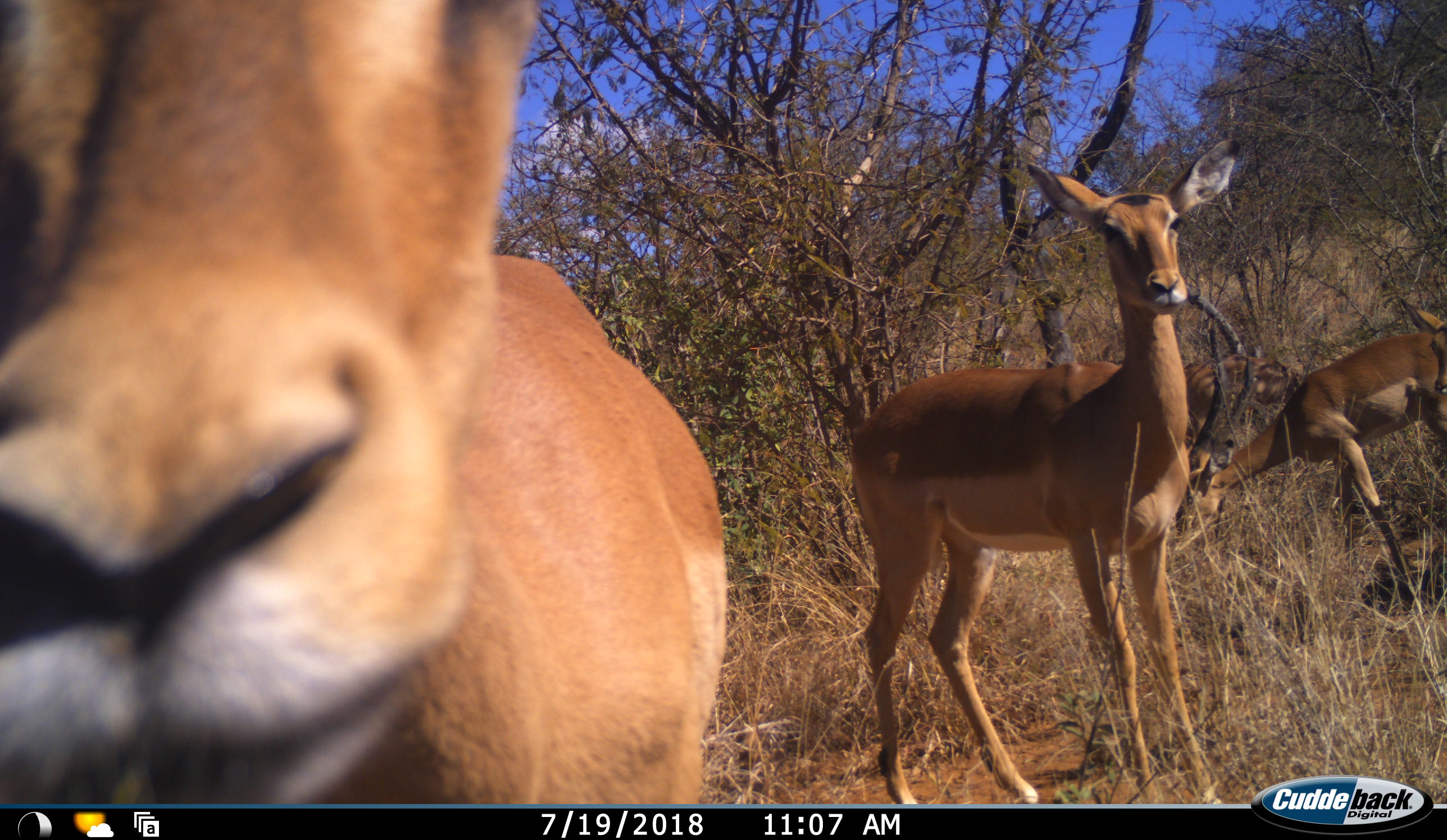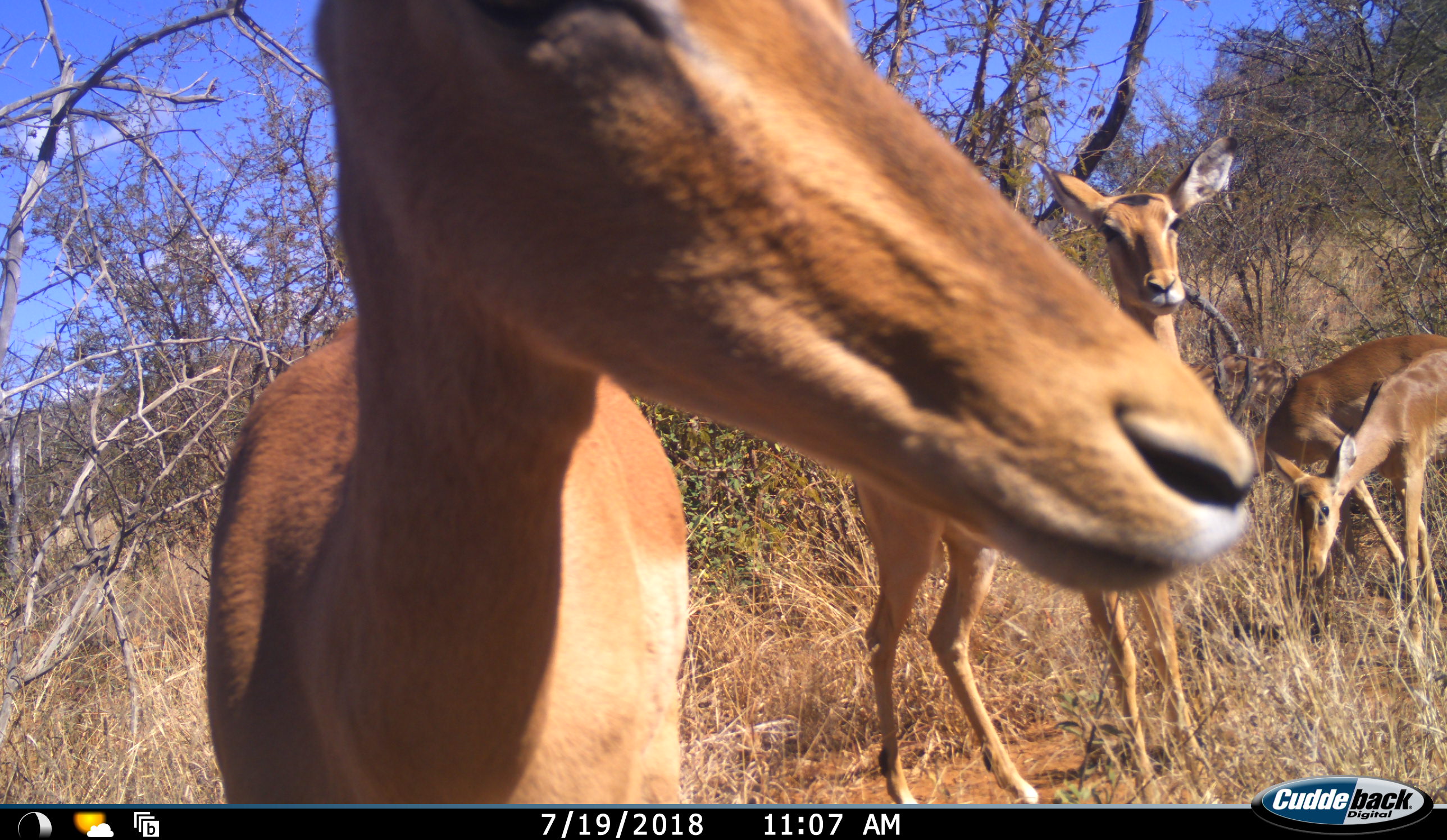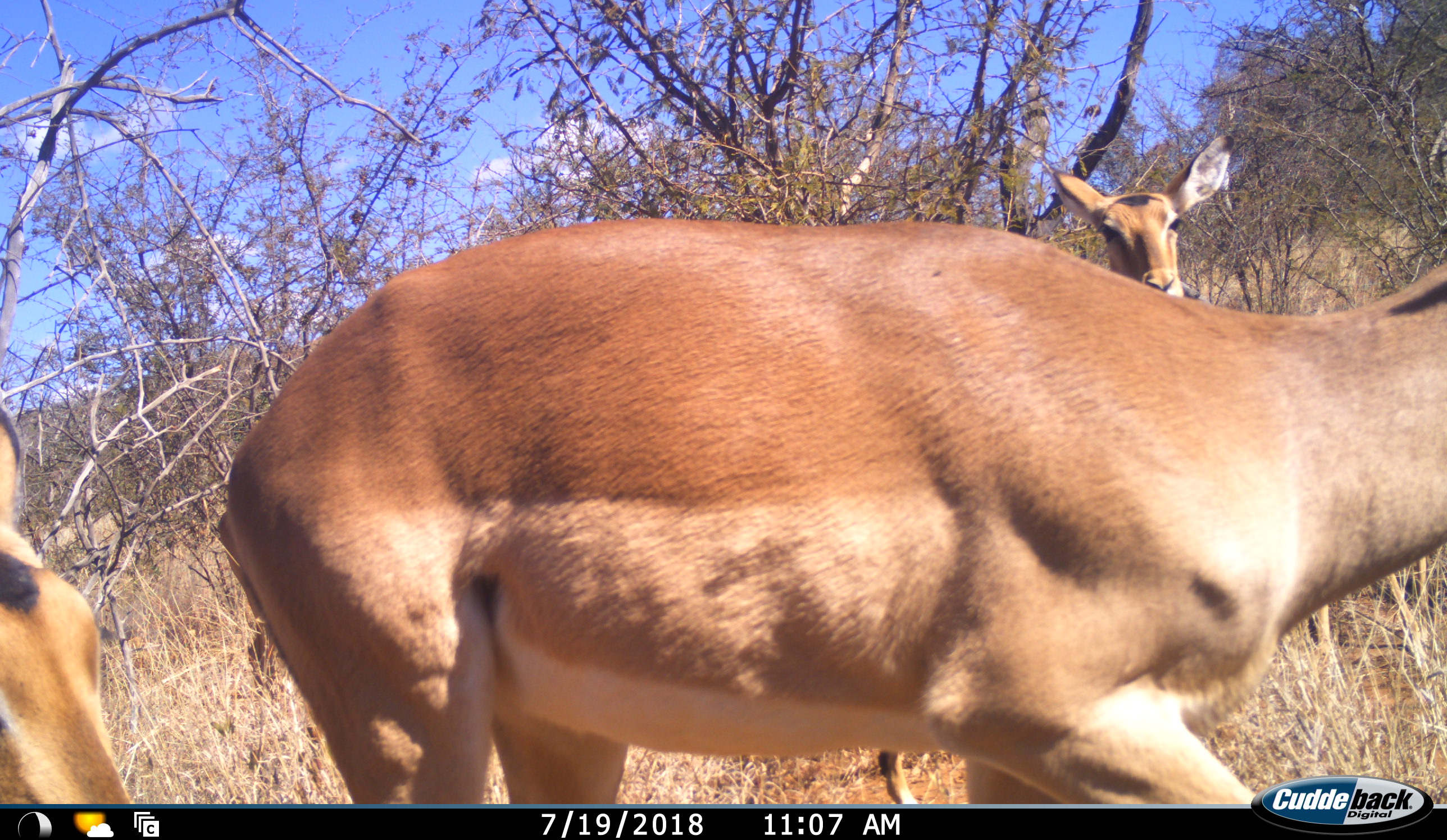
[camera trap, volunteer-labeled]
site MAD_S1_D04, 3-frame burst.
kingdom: Animalia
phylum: Chordata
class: Mammalia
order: Artiodactyla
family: Bovidae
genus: Aepyceros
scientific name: Aepyceros melampus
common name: impala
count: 5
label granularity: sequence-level